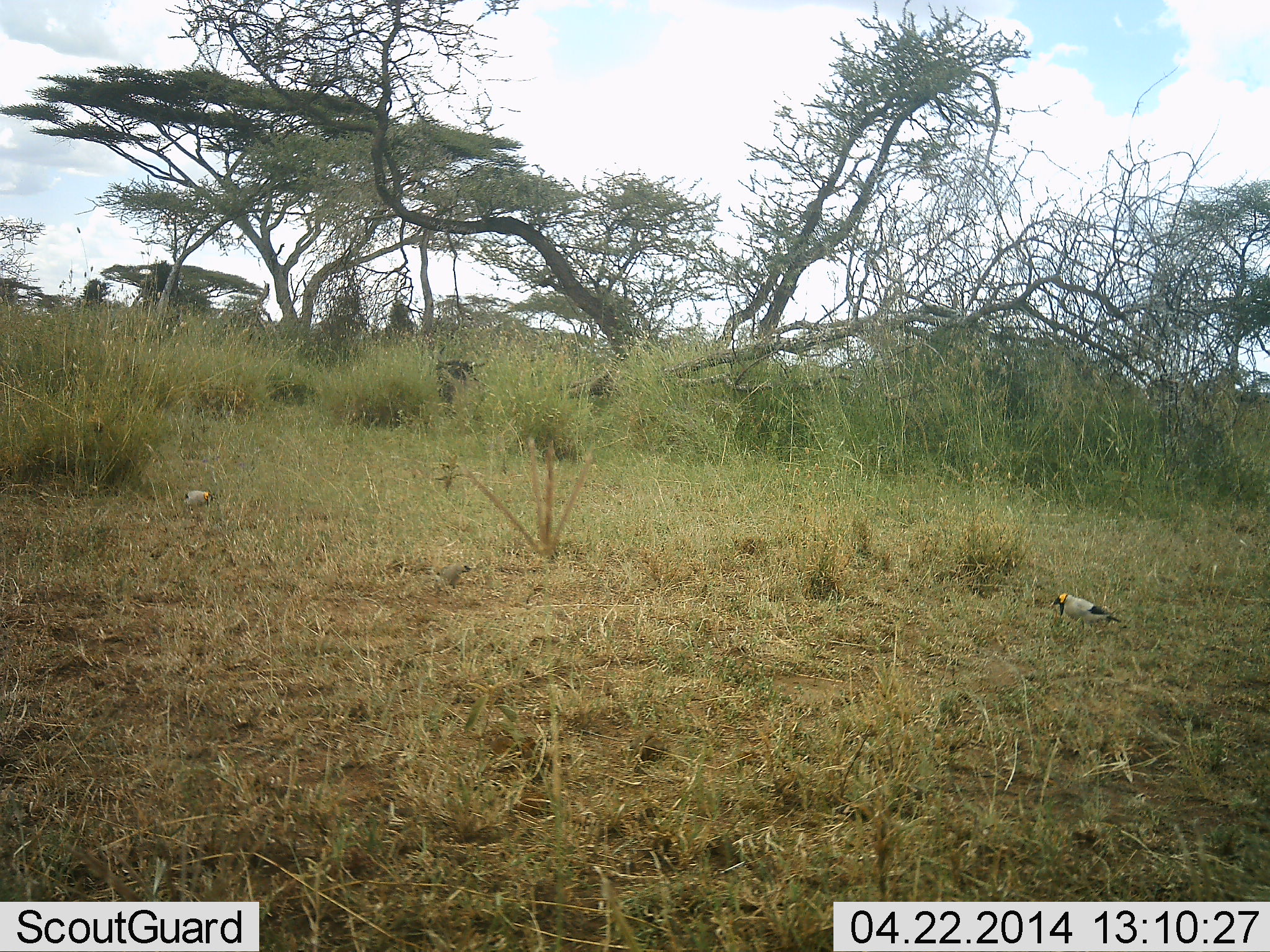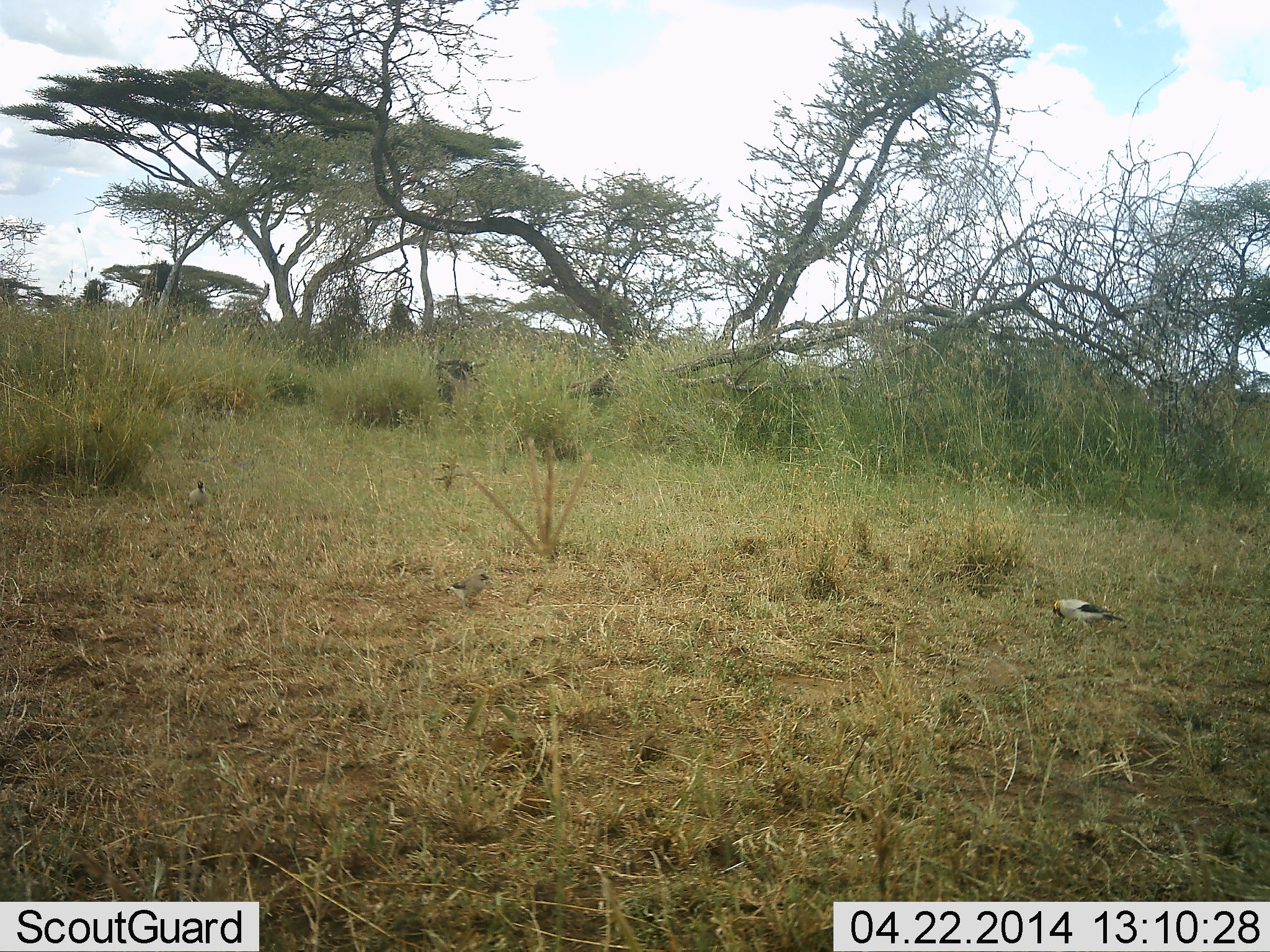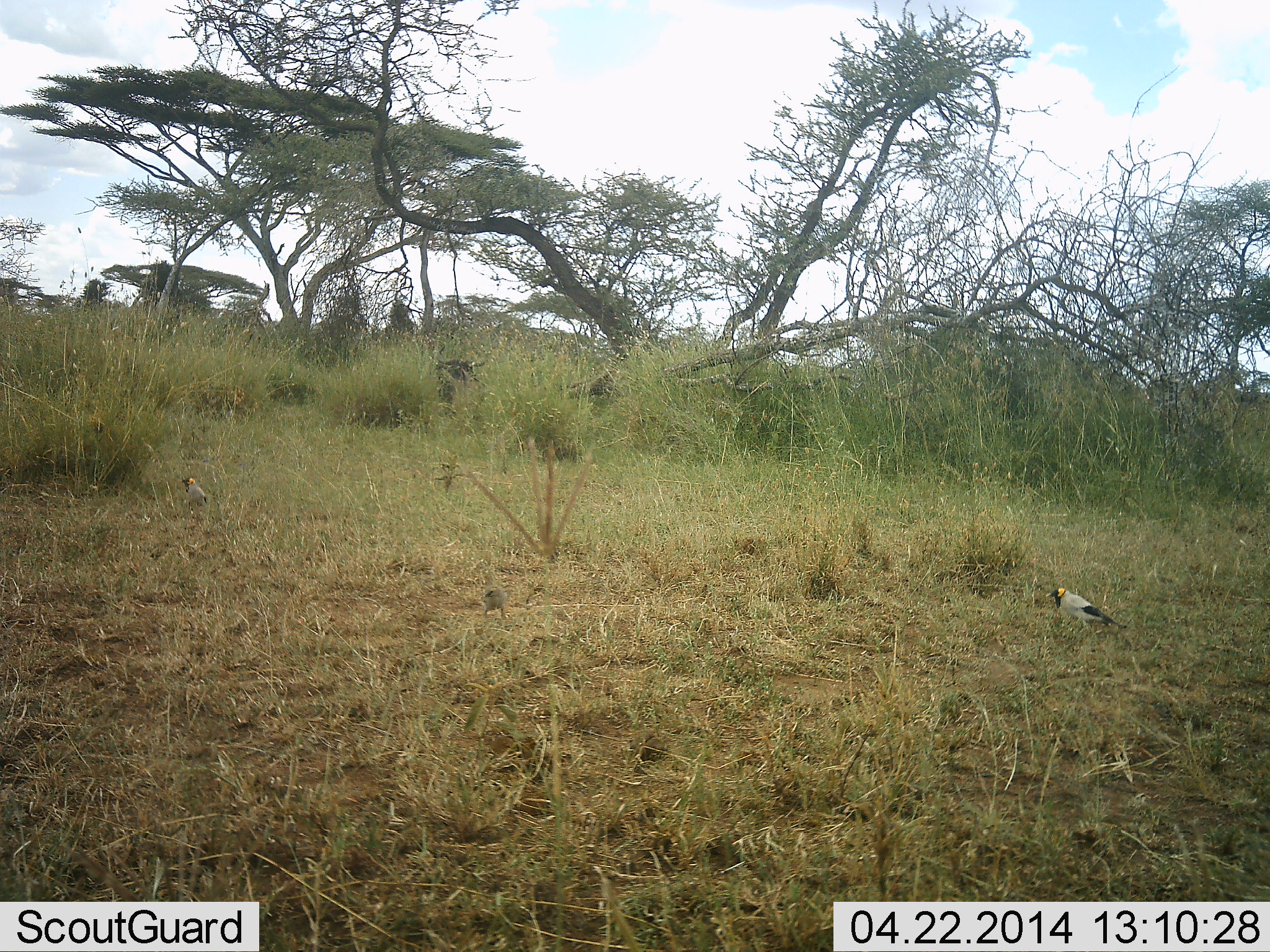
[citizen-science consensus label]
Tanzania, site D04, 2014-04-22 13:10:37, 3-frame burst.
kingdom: Animalia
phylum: Chordata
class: Aves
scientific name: Aves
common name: bird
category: otherbird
Otherbird (bird) (Aves), count 3. Behavior (volunteer vote fractions): standing 30%, resting 10%, moving 60%, interacting 0%. Young present (vote fraction): 0%. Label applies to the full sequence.